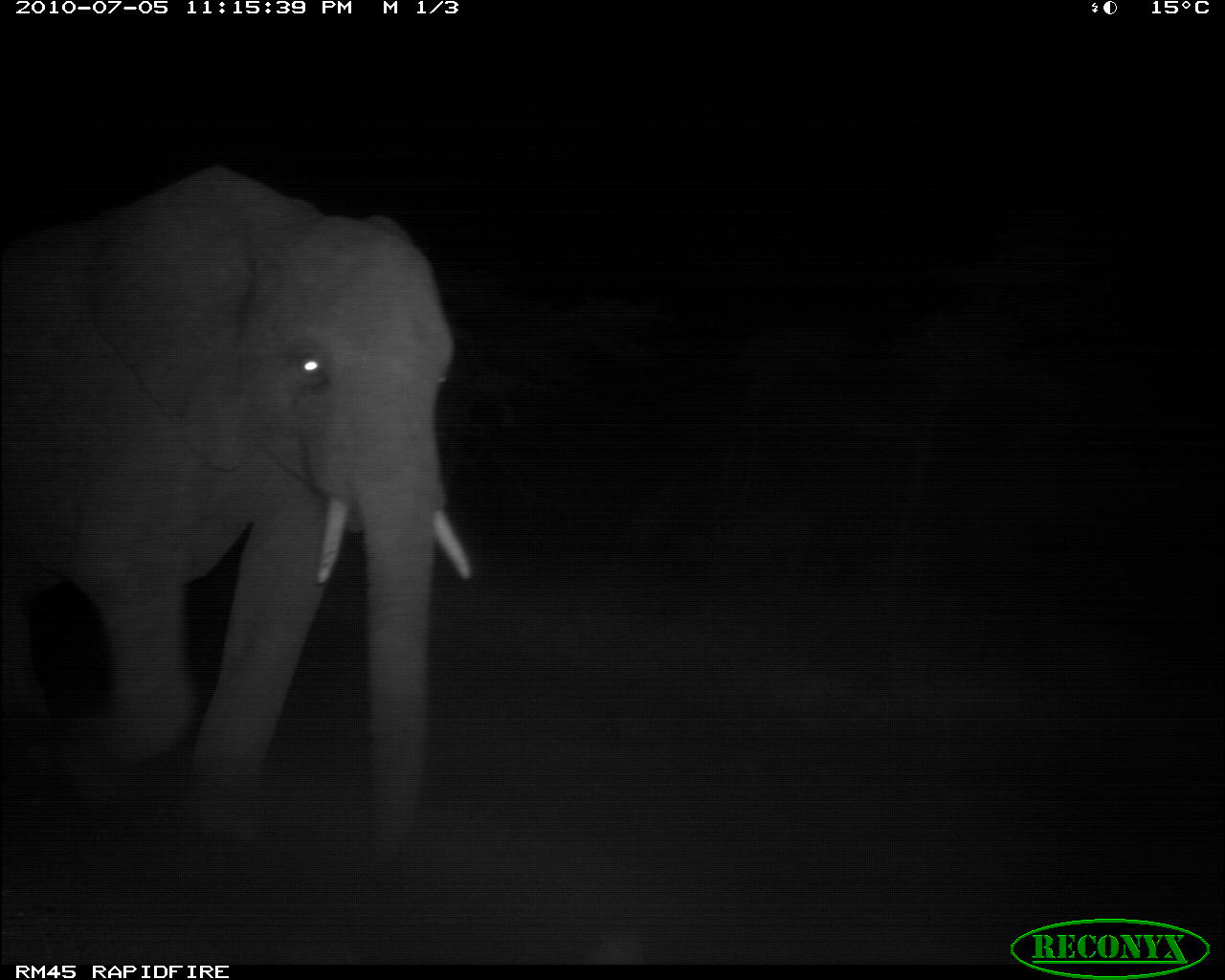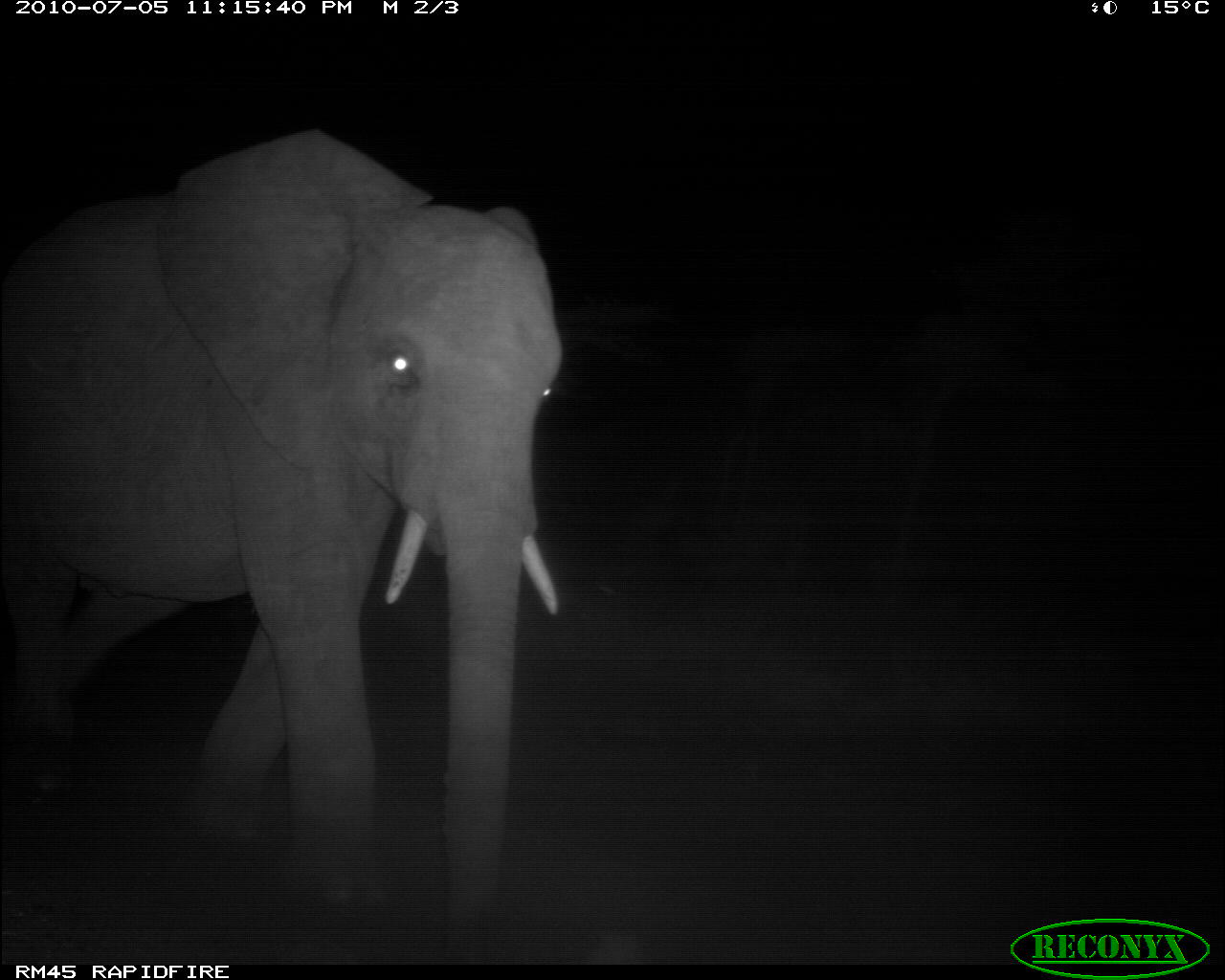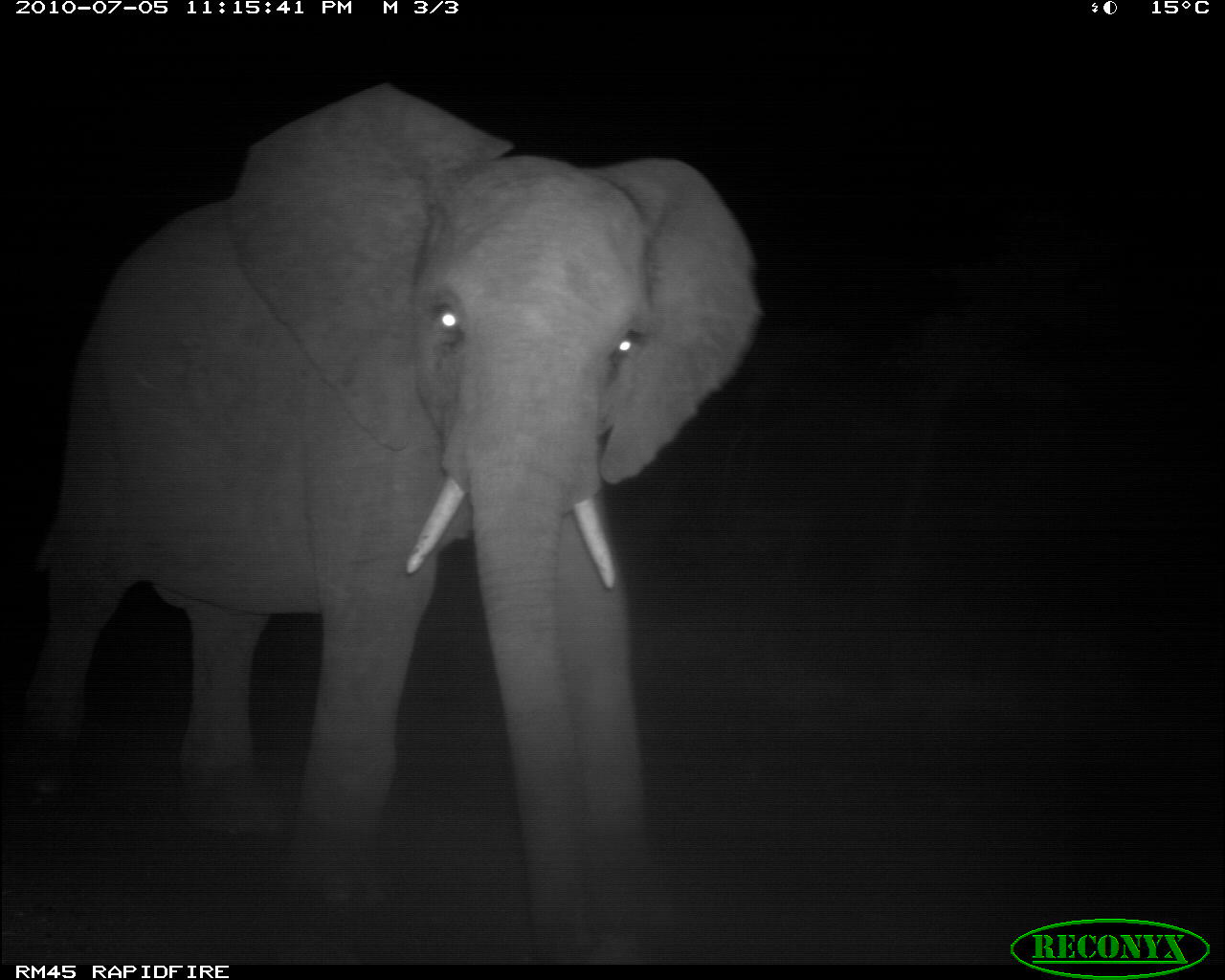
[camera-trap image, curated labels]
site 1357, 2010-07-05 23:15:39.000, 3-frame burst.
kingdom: Animalia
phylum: Chordata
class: Mammalia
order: Proboscidea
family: Elephantidae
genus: Loxodonta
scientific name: Loxodonta africana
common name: african bush elephant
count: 1